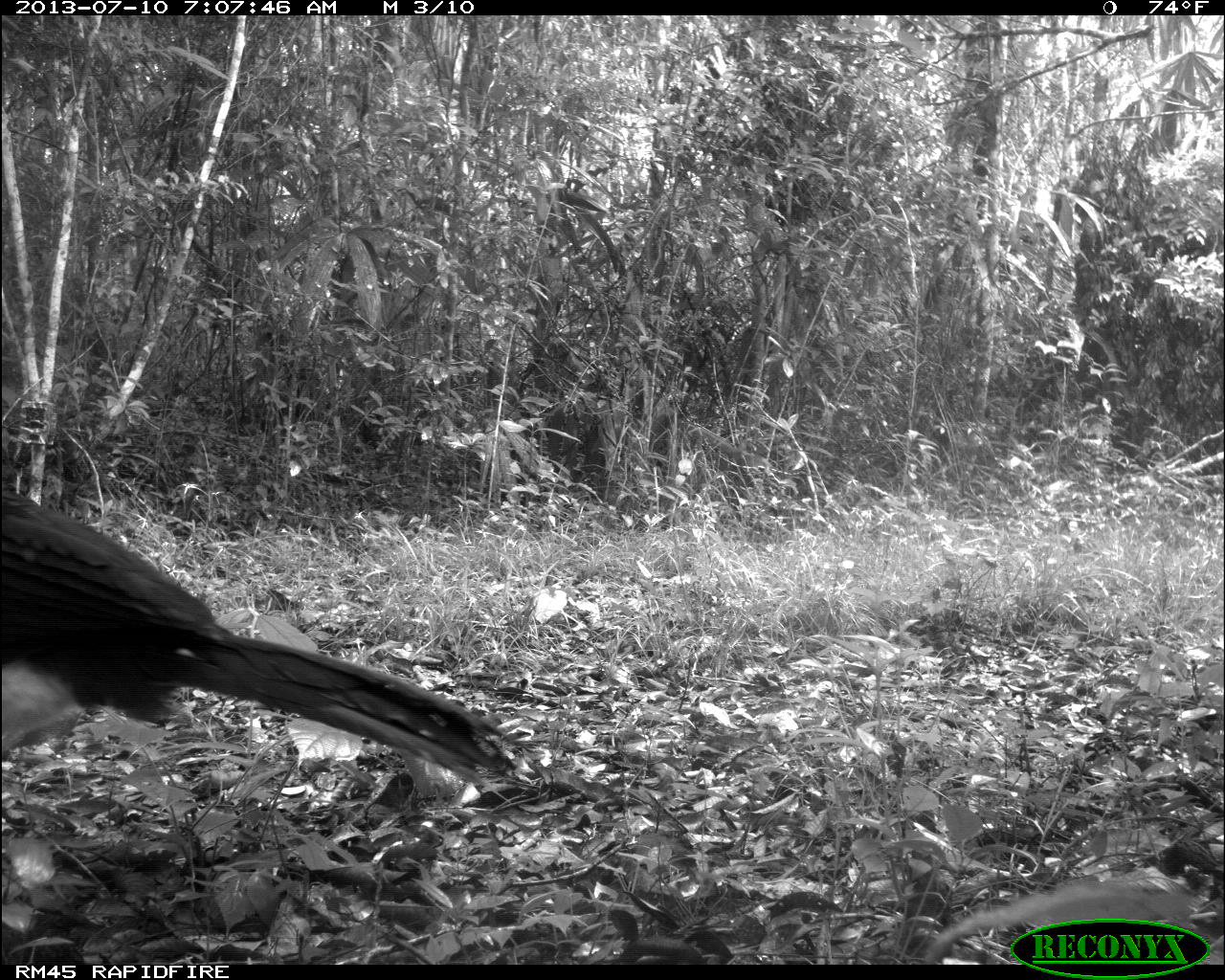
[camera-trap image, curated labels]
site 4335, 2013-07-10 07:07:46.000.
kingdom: Animalia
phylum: Chordata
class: Aves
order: Galliformes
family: Cracidae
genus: Crax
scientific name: Crax rubra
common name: great curassow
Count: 1.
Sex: male.